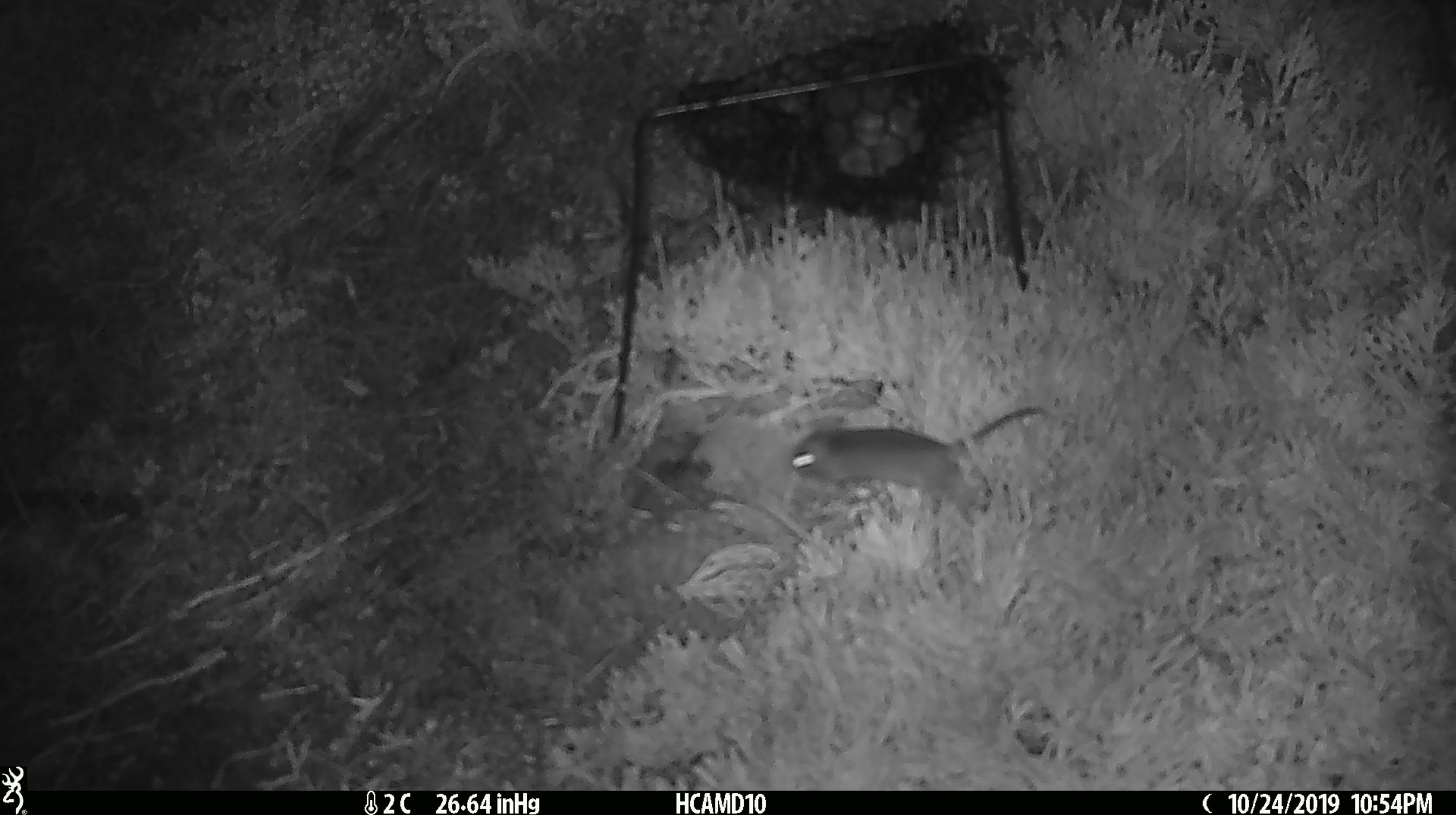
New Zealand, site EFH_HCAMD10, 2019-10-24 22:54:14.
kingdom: Animalia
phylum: Chordata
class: Mammalia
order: Rodentia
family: Muridae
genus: Mus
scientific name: Mus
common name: mouse